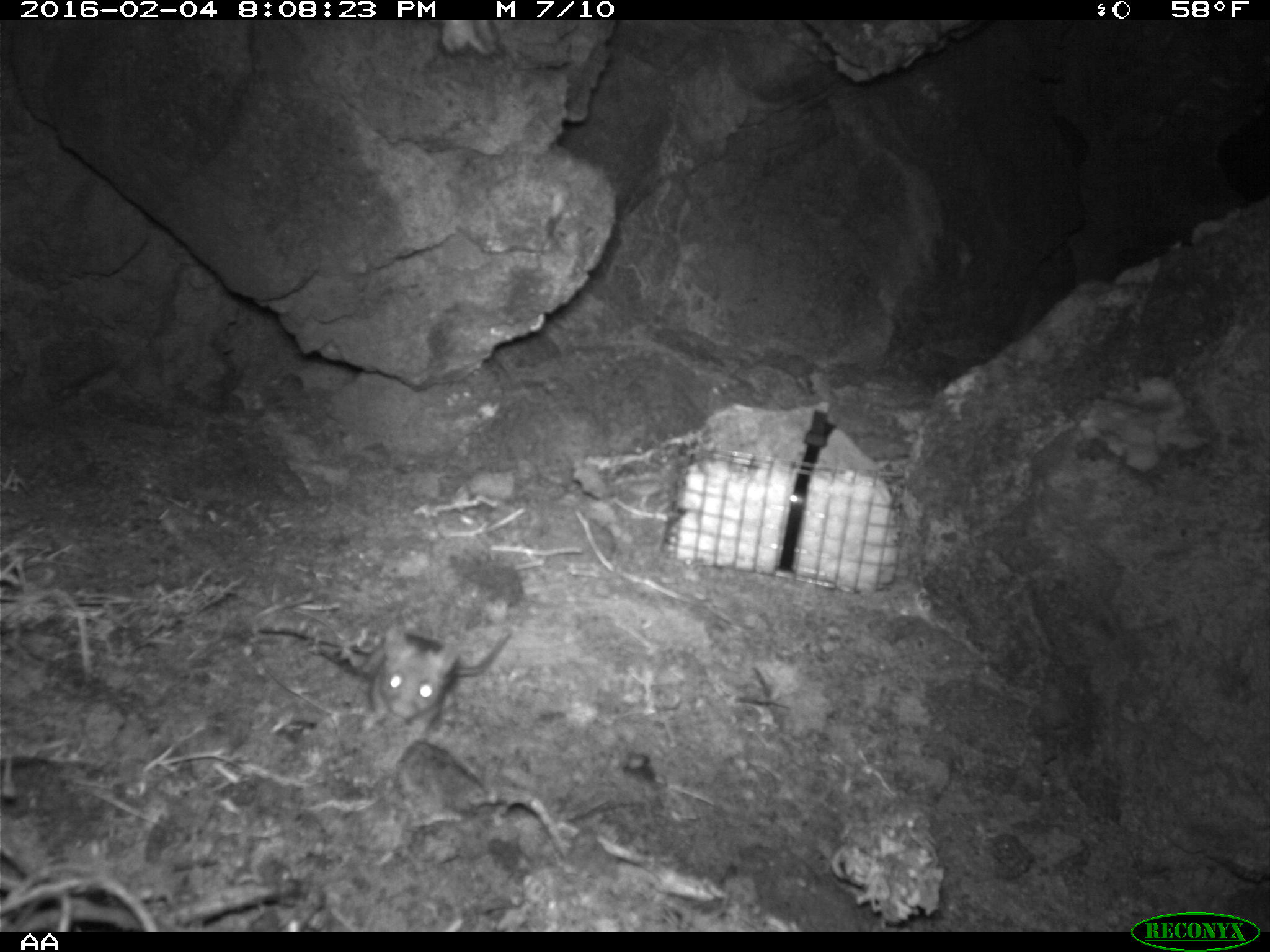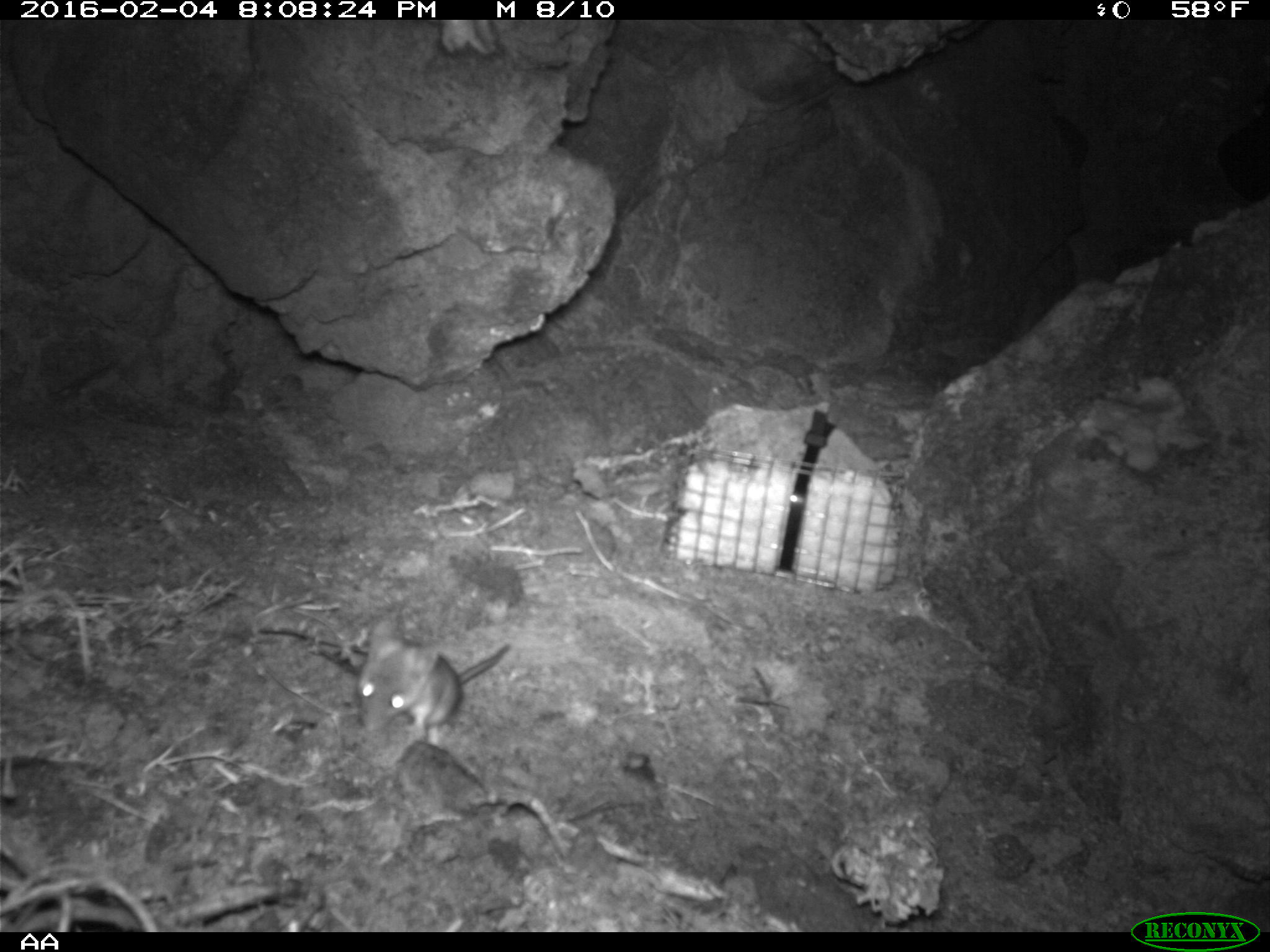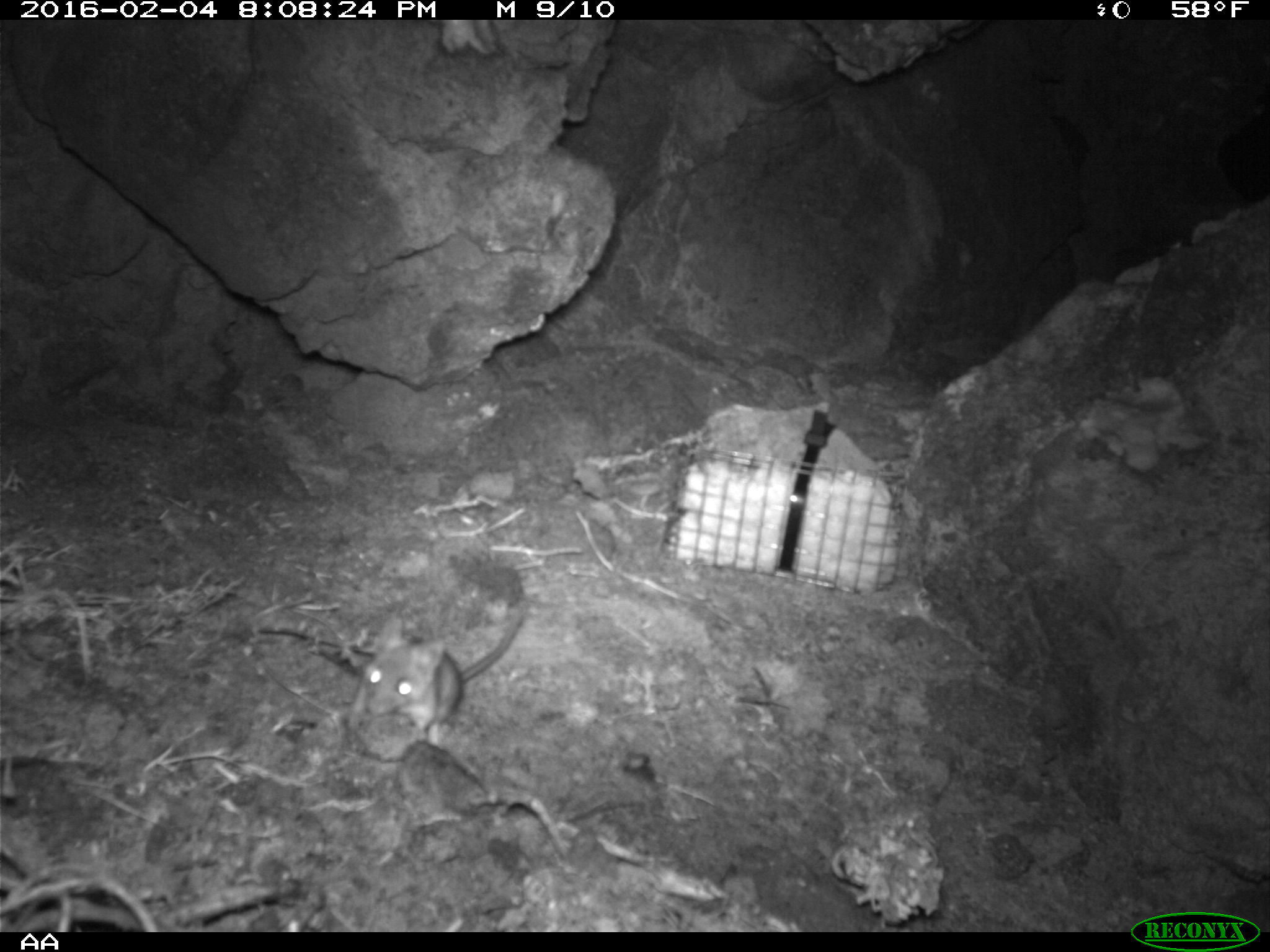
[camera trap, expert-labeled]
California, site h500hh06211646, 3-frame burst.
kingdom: Animalia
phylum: Chordata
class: Mammalia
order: Rodentia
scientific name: Rodentia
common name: rodent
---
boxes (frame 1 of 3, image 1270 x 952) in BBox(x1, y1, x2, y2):
rodent: BBox(358, 628, 512, 736)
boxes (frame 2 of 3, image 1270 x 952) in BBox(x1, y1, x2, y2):
rodent: BBox(356, 633, 510, 746)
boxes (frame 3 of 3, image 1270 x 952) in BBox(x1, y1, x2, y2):
rodent: BBox(345, 596, 532, 744)